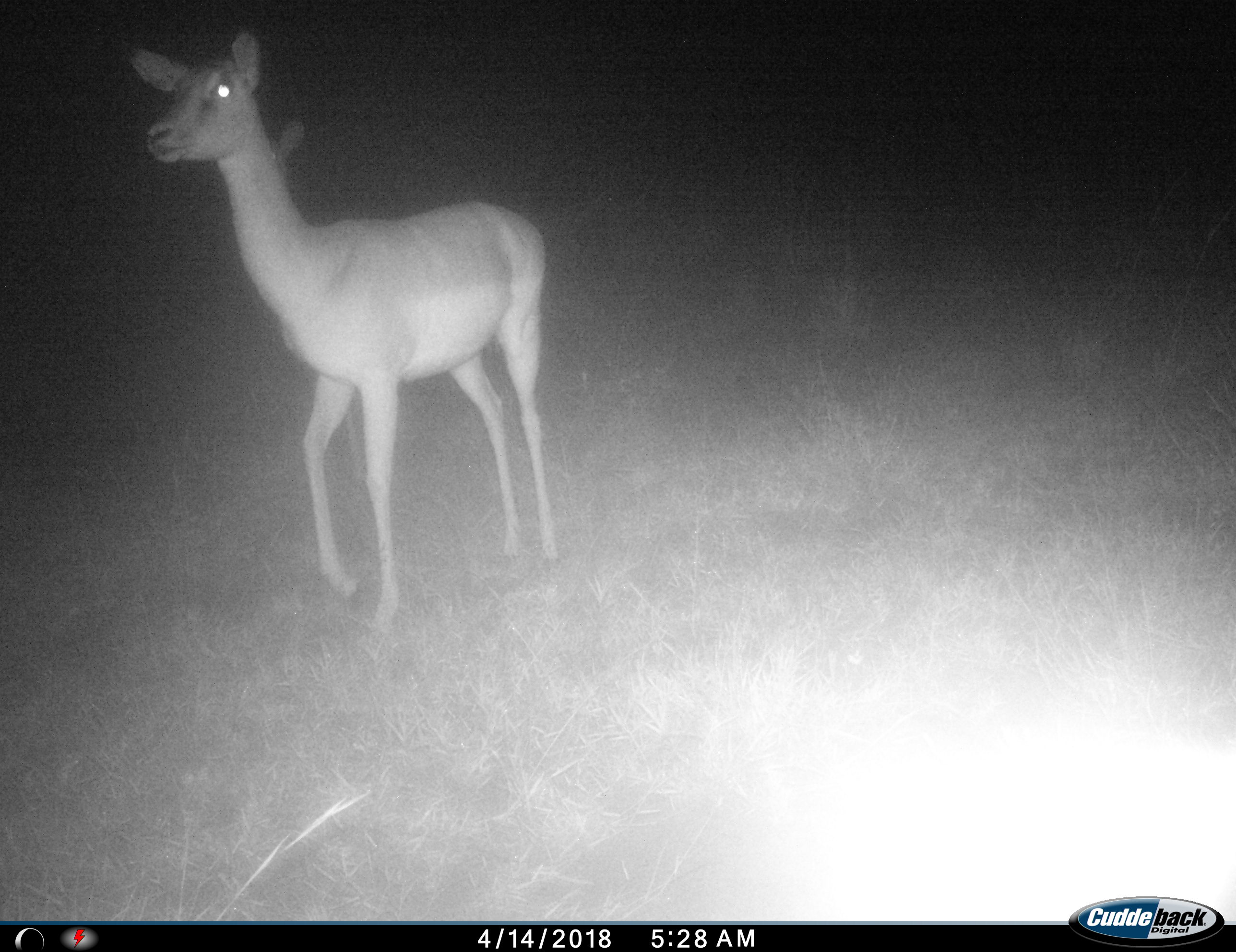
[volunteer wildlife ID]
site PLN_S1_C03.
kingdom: Animalia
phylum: Chordata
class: Mammalia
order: Artiodactyla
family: Bovidae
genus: Aepyceros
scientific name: Aepyceros melampus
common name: impala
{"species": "impala (Aepyceros melampus)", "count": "1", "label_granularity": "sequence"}